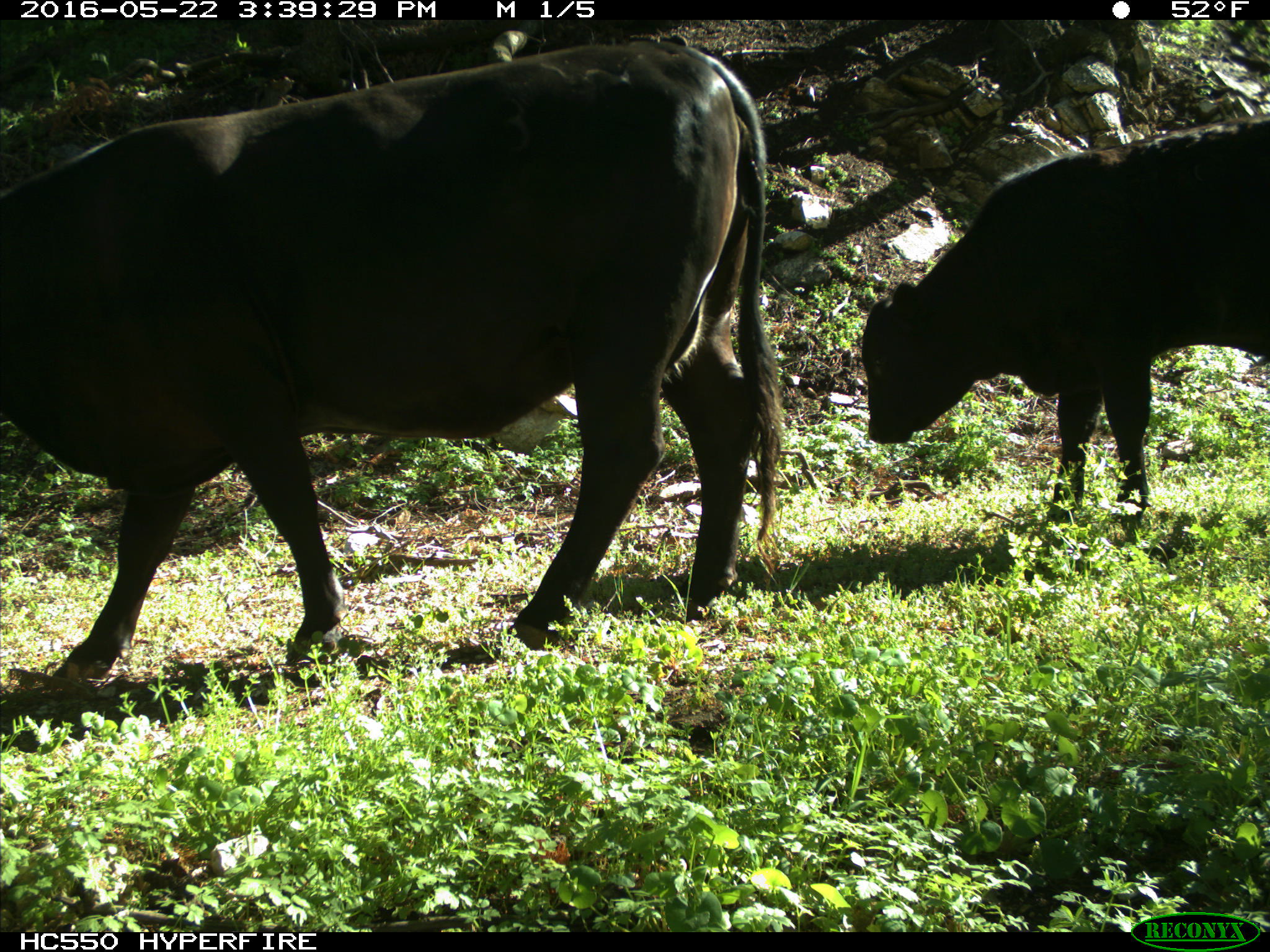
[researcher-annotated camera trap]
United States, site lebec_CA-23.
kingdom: Animalia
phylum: Chordata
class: Mammalia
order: Artiodactyla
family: Bovidae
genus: Bos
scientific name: Bos taurus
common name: domestic cow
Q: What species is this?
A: Bos taurus (domestic cow).